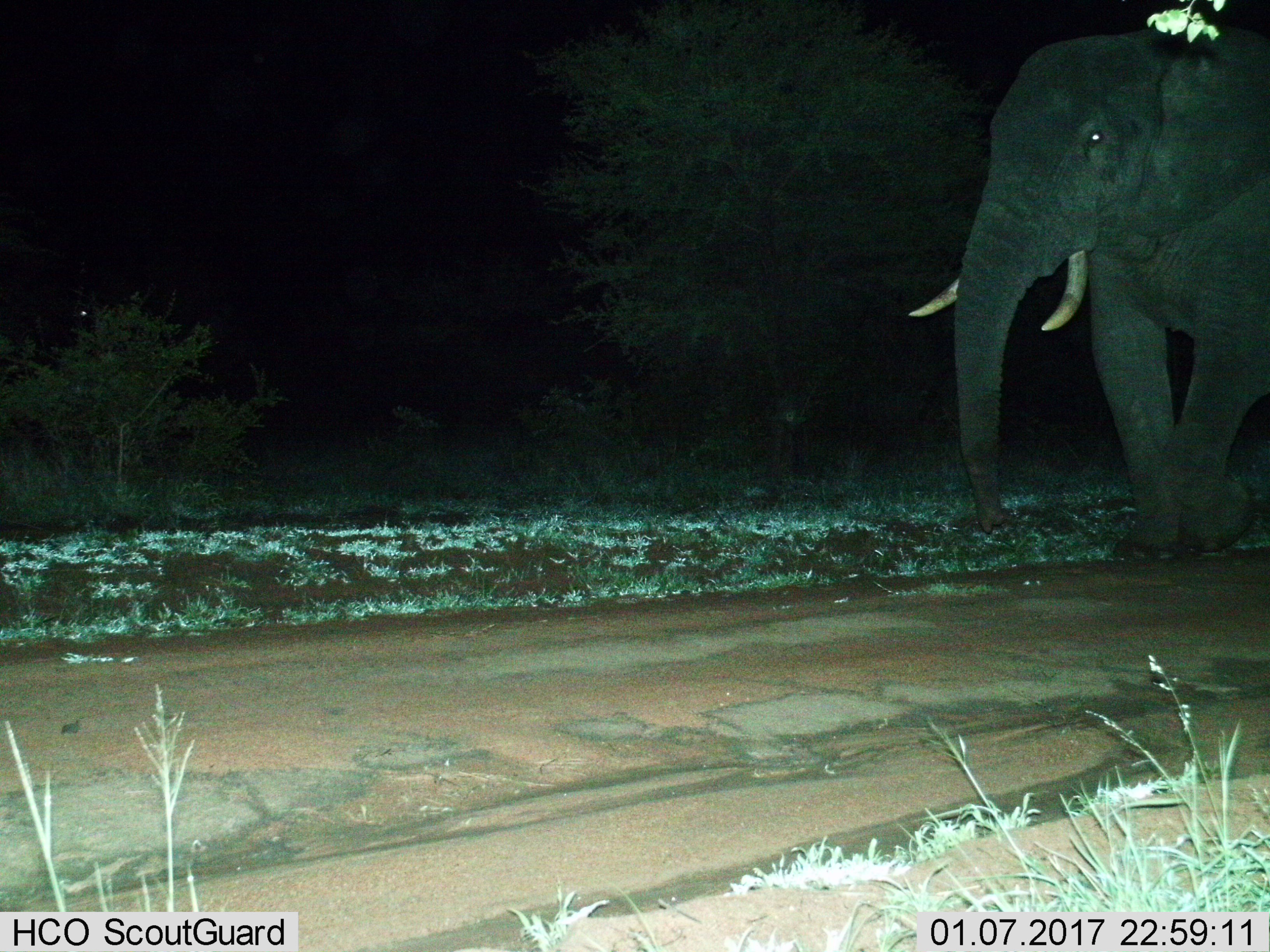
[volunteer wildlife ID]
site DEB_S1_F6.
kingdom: Animalia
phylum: Chordata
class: Mammalia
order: Proboscidea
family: Elephantidae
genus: Loxodonta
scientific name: Loxodonta africana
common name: african bush elephant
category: elephant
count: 1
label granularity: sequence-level